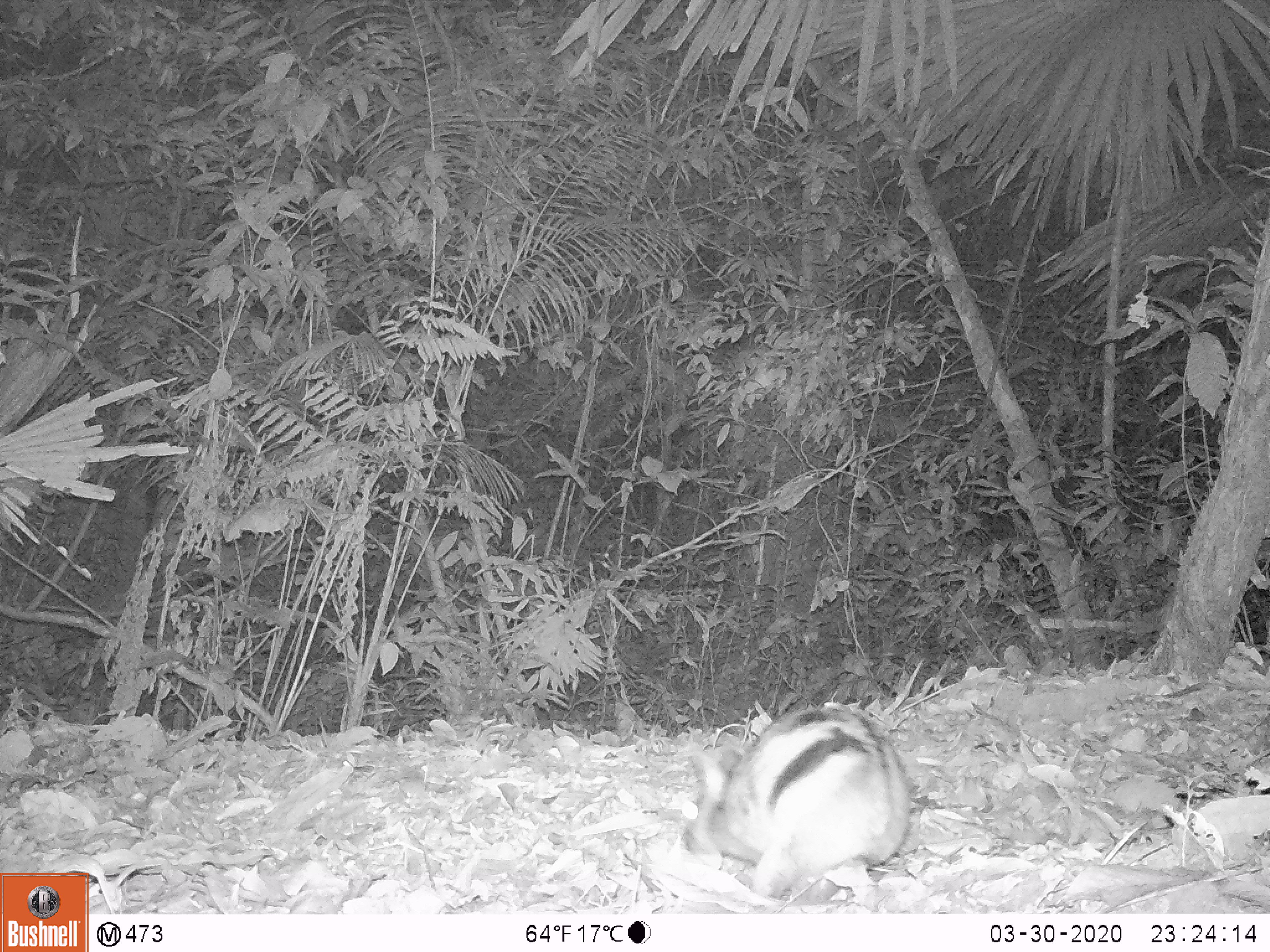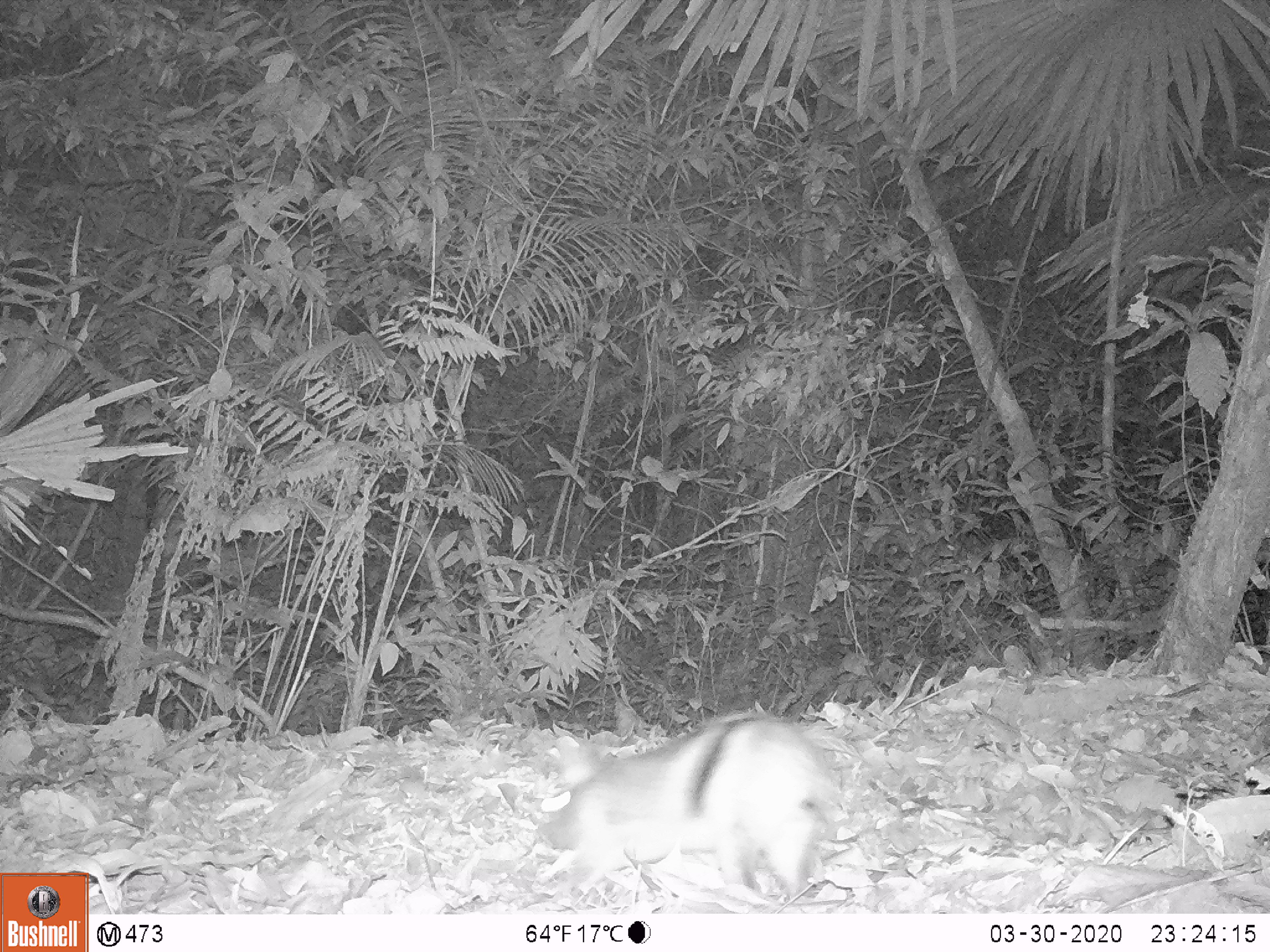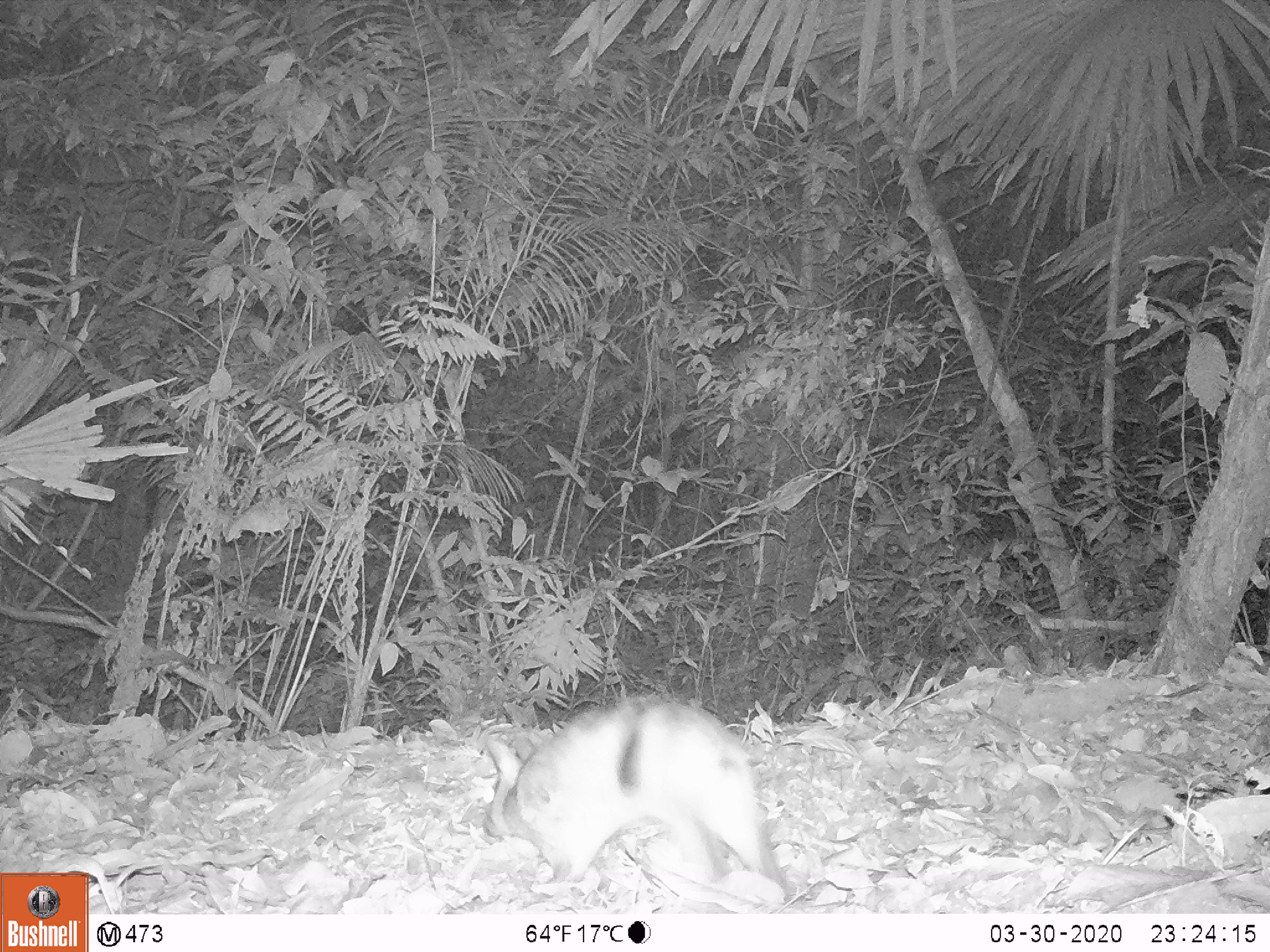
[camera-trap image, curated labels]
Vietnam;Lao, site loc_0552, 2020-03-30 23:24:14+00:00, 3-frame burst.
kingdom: Animalia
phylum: Chordata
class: Mammalia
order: Lagomorpha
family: Leporidae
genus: Nesolagus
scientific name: Nesolagus timminsi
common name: annamite striped rabbit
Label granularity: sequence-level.